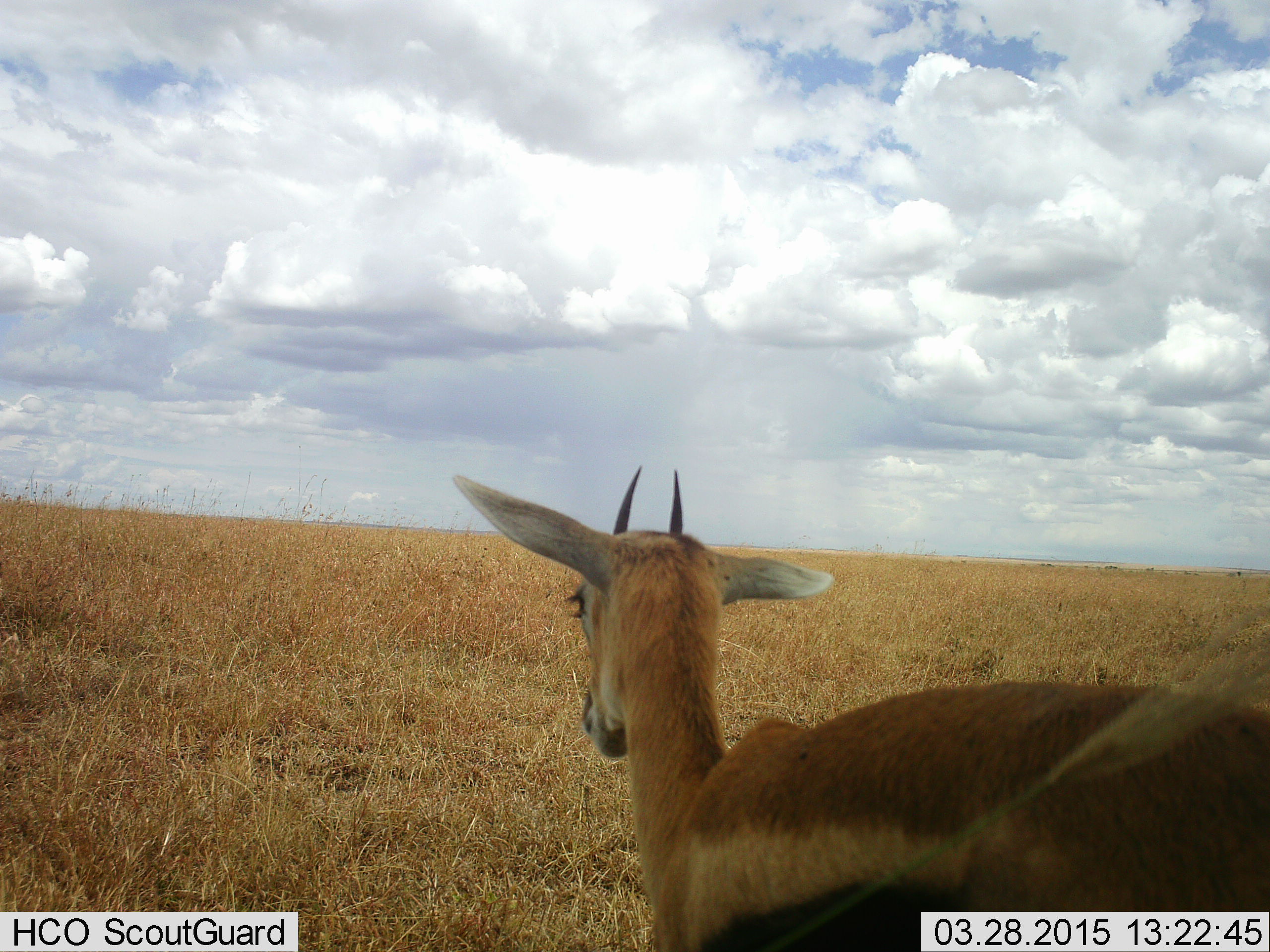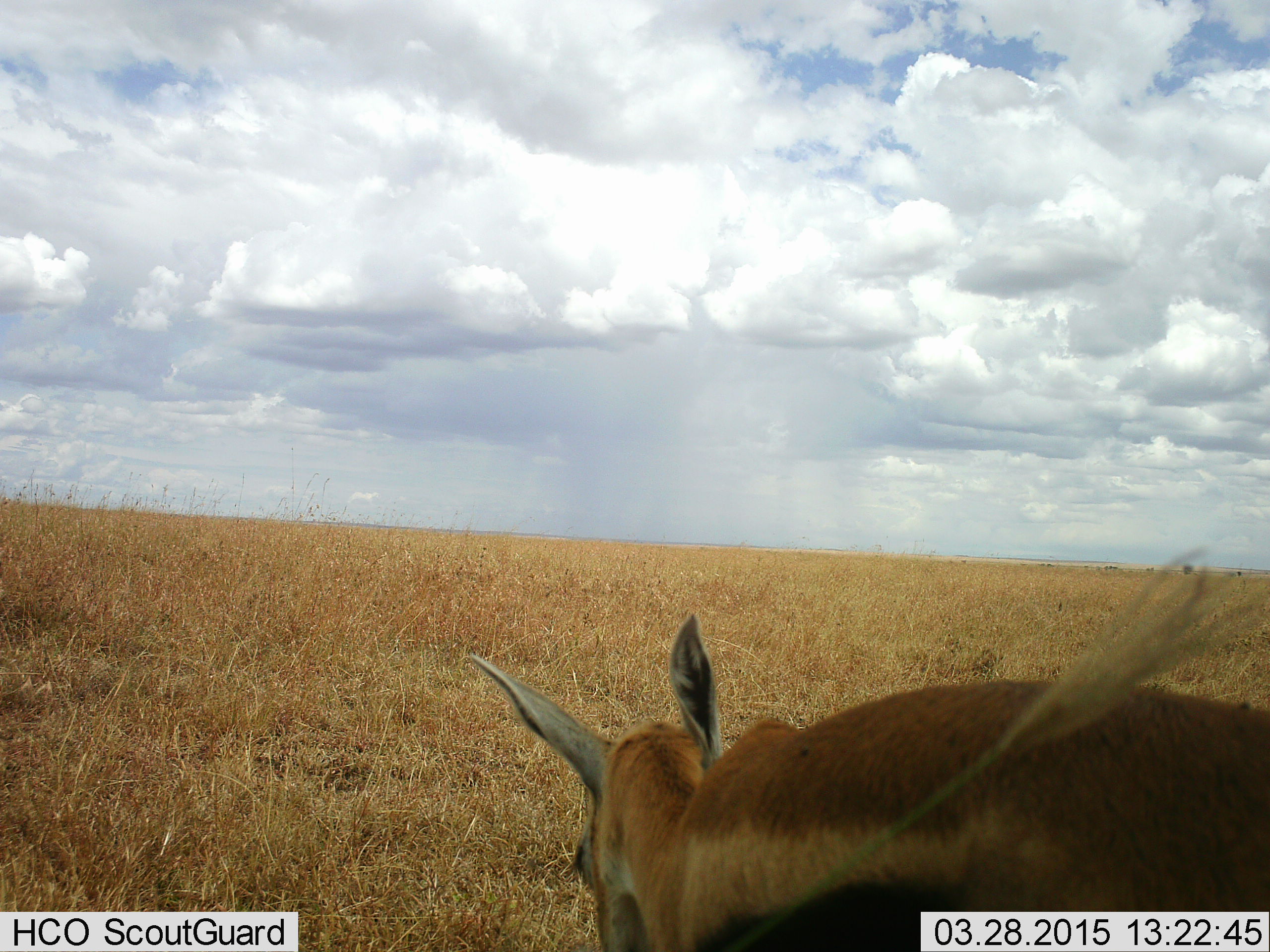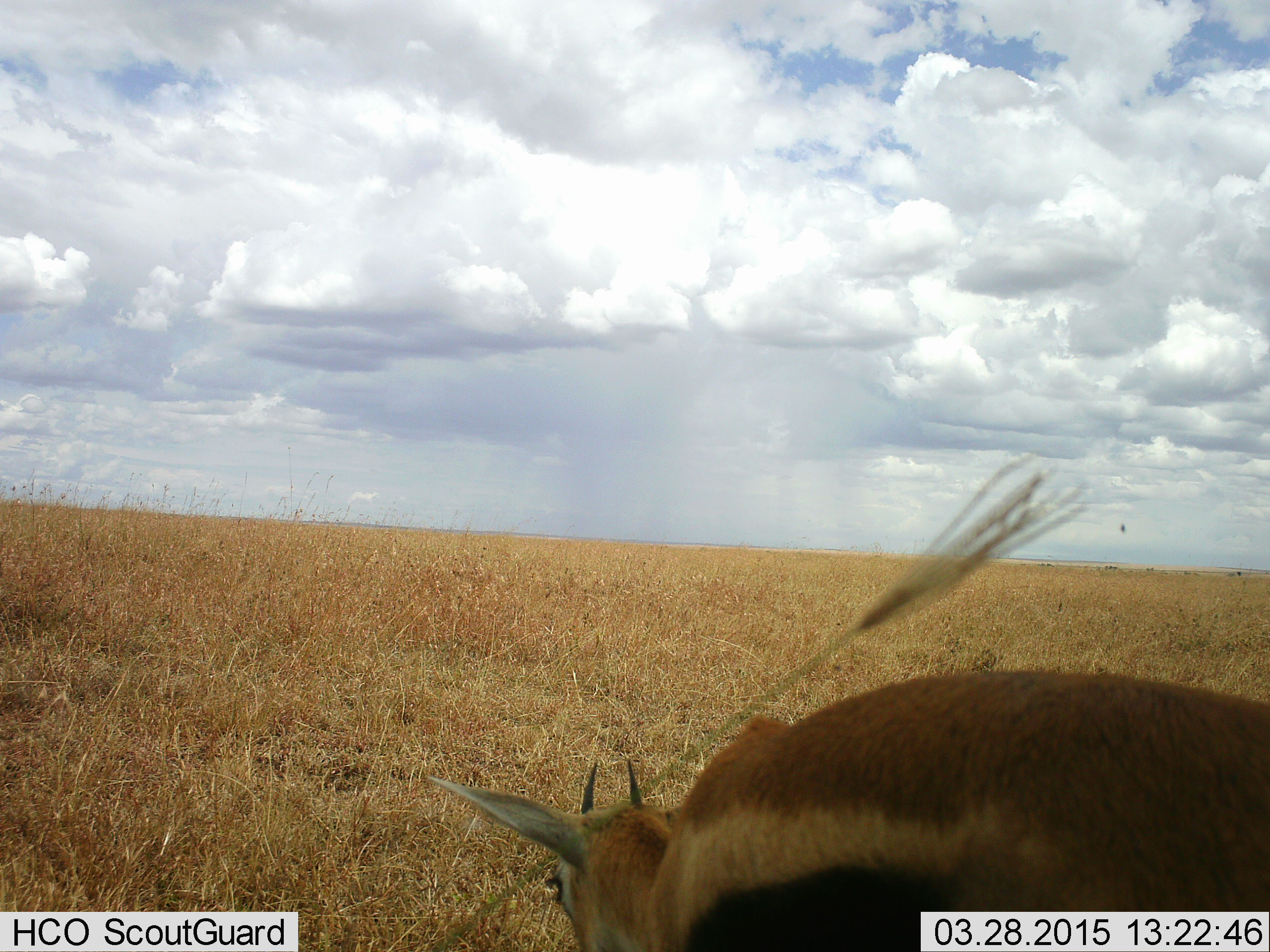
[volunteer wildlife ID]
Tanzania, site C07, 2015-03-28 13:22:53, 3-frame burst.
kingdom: Animalia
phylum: Chordata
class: Mammalia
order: Artiodactyla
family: Bovidae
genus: Eudorcas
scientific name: Eudorcas thomsonii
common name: thomson's gazelle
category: gazellethomsons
Gazellethomsons (thomson's gazelle) (Eudorcas thomsonii), count 1. Behavior (volunteer vote fractions): standing 50%, resting 0%, moving 0%, interacting 0%. Young present (vote fraction): 0%. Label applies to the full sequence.